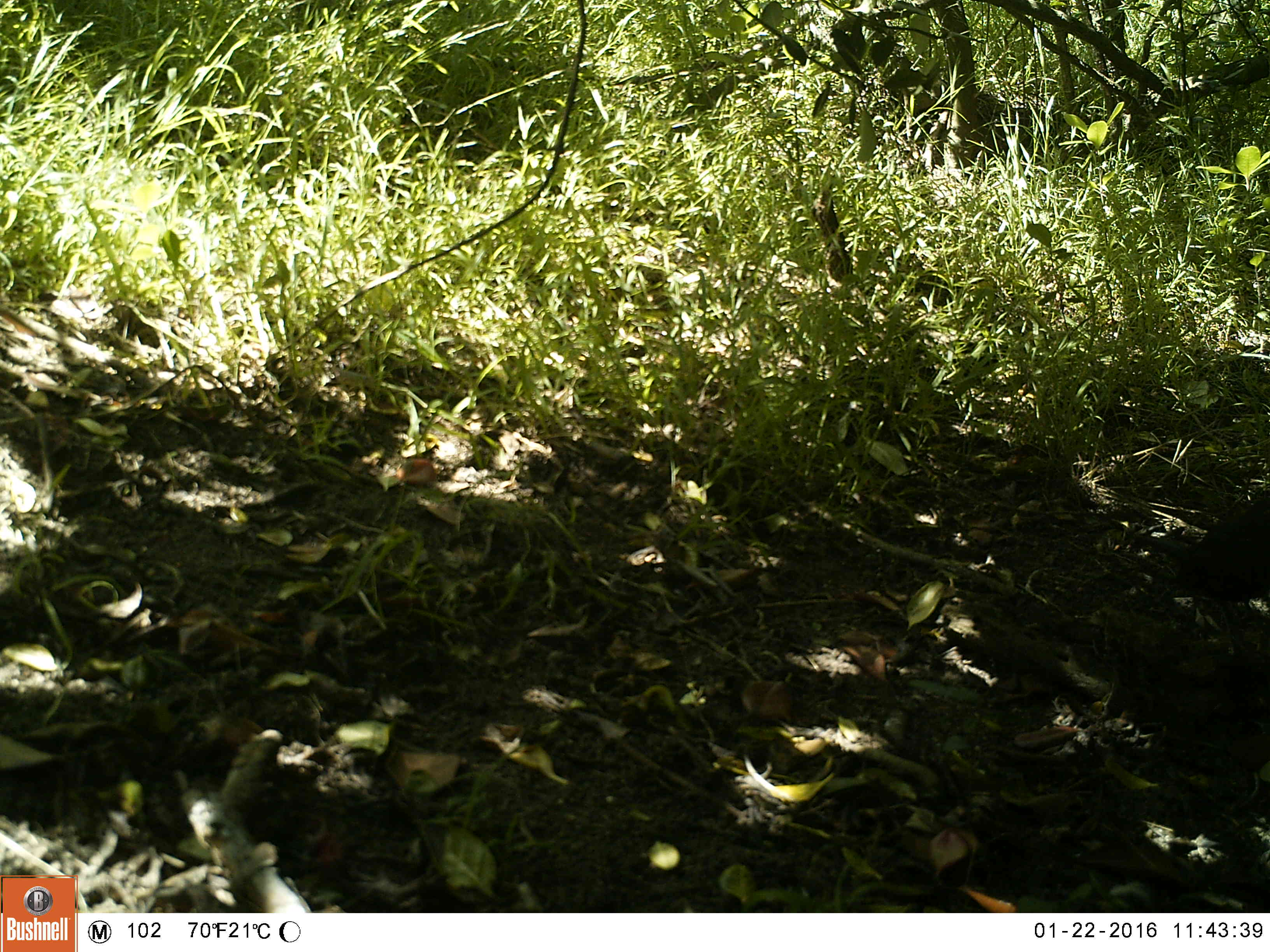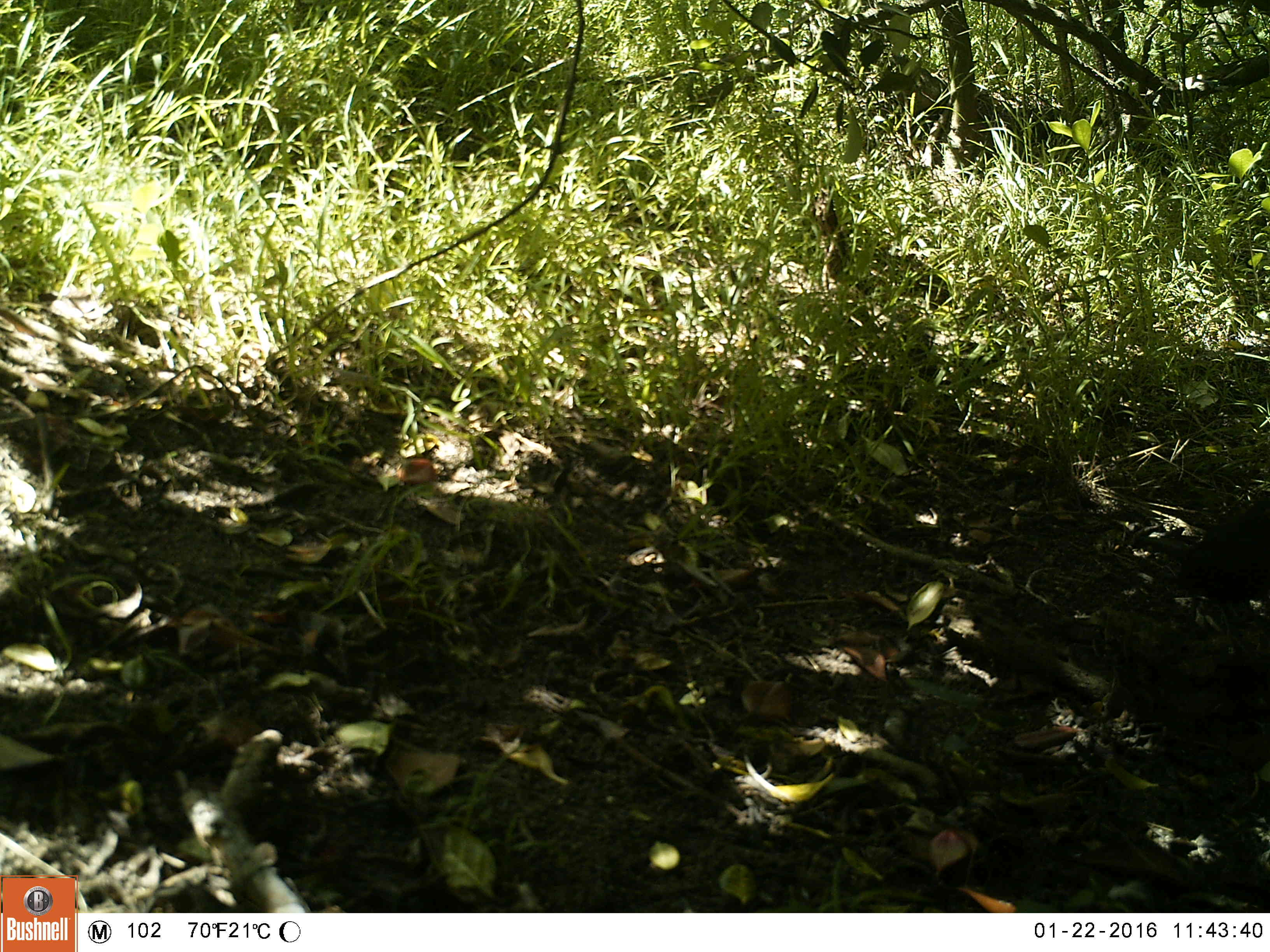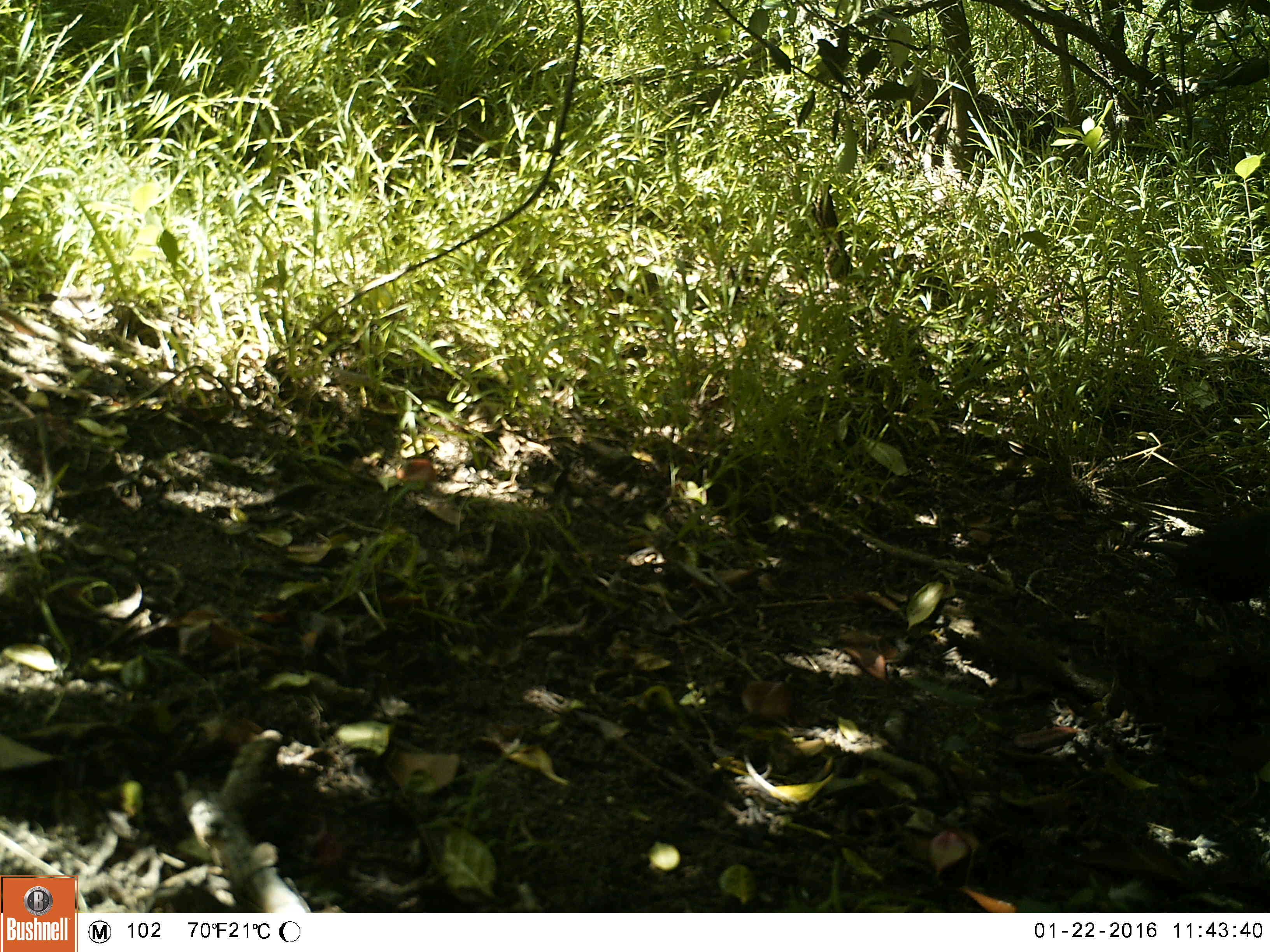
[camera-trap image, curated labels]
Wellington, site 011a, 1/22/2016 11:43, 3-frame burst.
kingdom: Animalia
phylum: Chordata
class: Aves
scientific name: Aves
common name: bird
Bird (Aves).